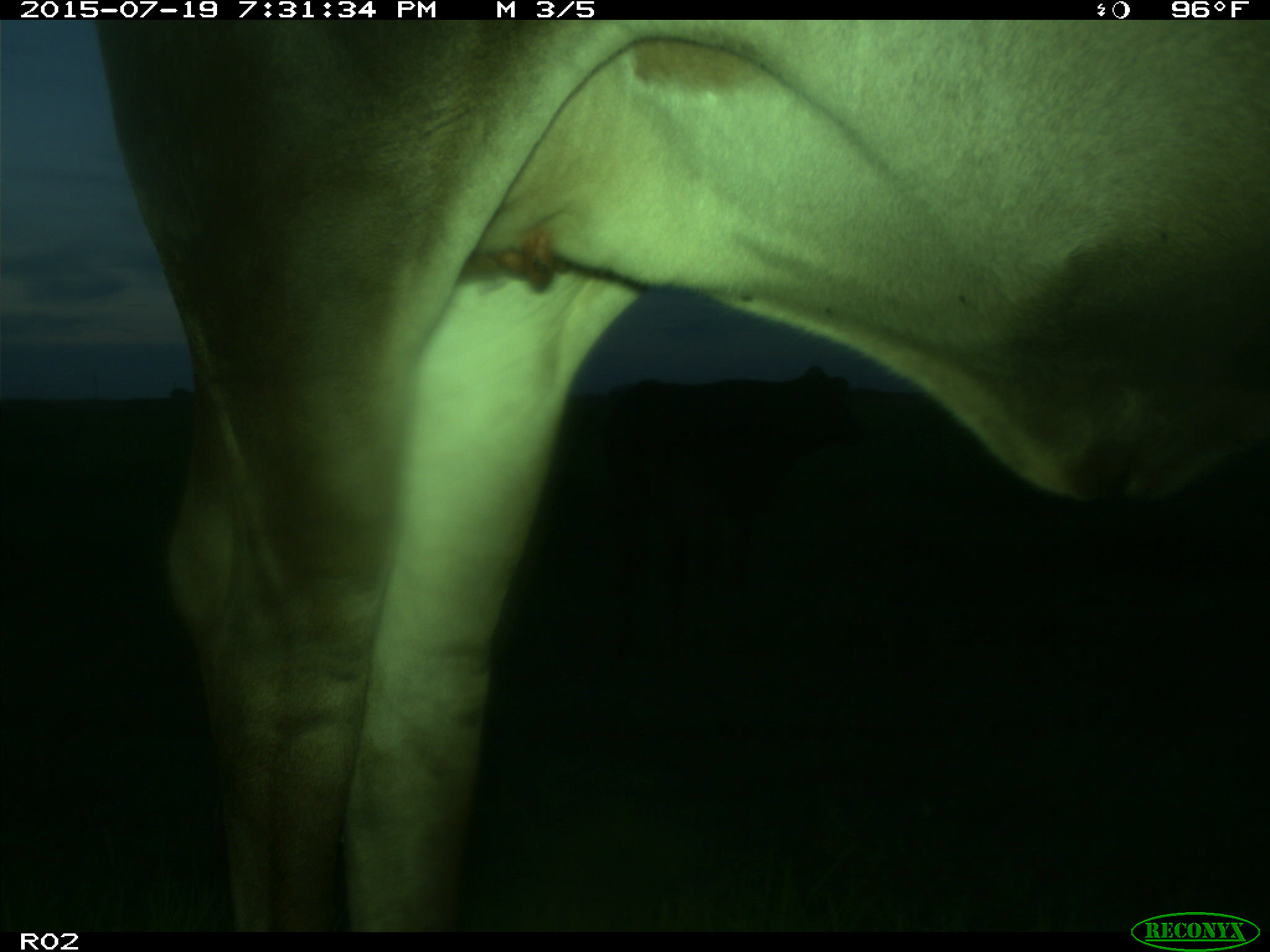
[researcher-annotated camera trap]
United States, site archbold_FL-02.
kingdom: Animalia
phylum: Chordata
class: Mammalia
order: Artiodactyla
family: Bovidae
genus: Bos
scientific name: Bos taurus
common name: domestic cow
Bos taurus (domestic cow).